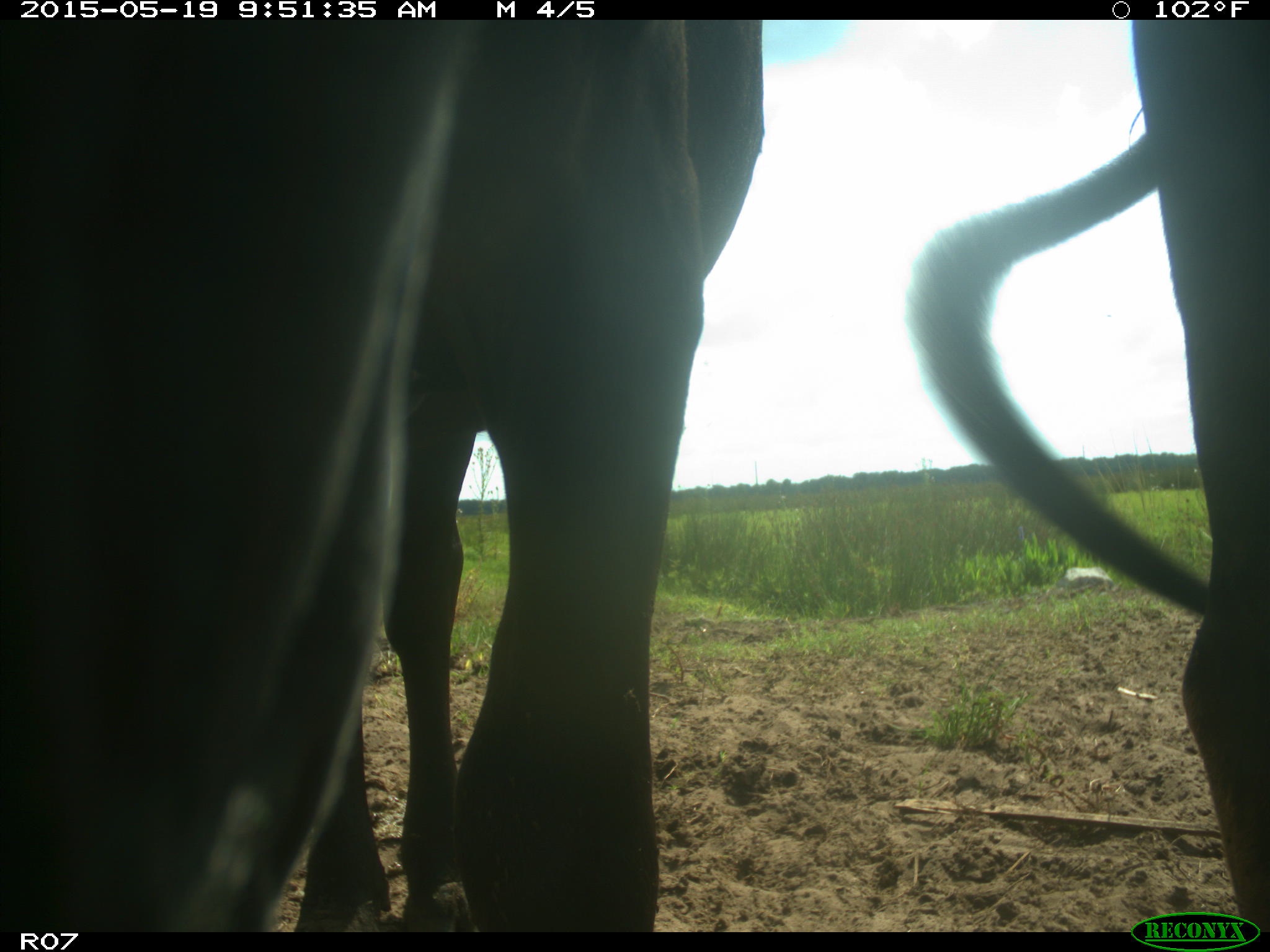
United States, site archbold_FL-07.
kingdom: Animalia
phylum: Chordata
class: Mammalia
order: Artiodactyla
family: Bovidae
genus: Bos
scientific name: Bos taurus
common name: domestic cow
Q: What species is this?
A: Bos taurus (domestic cow).